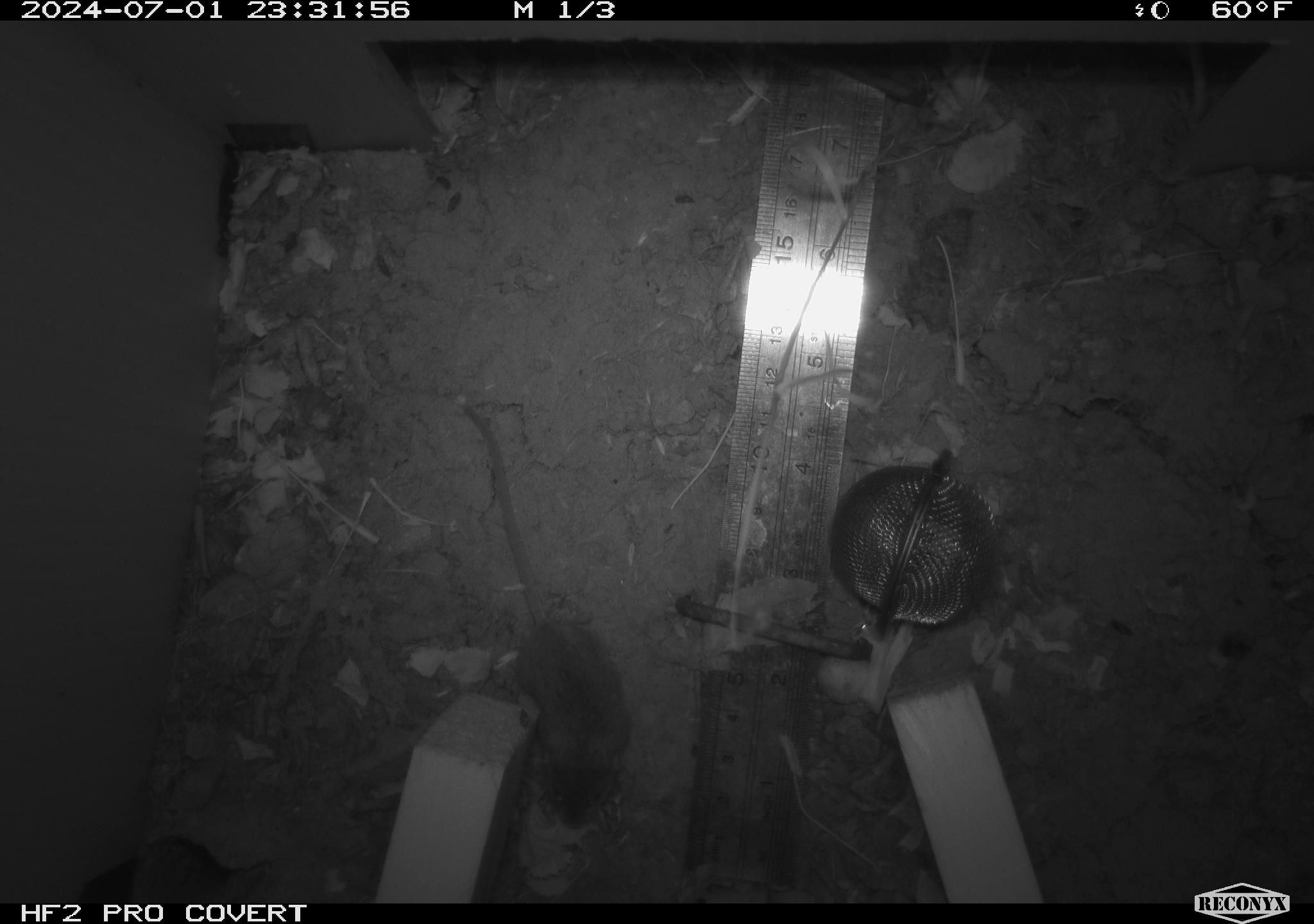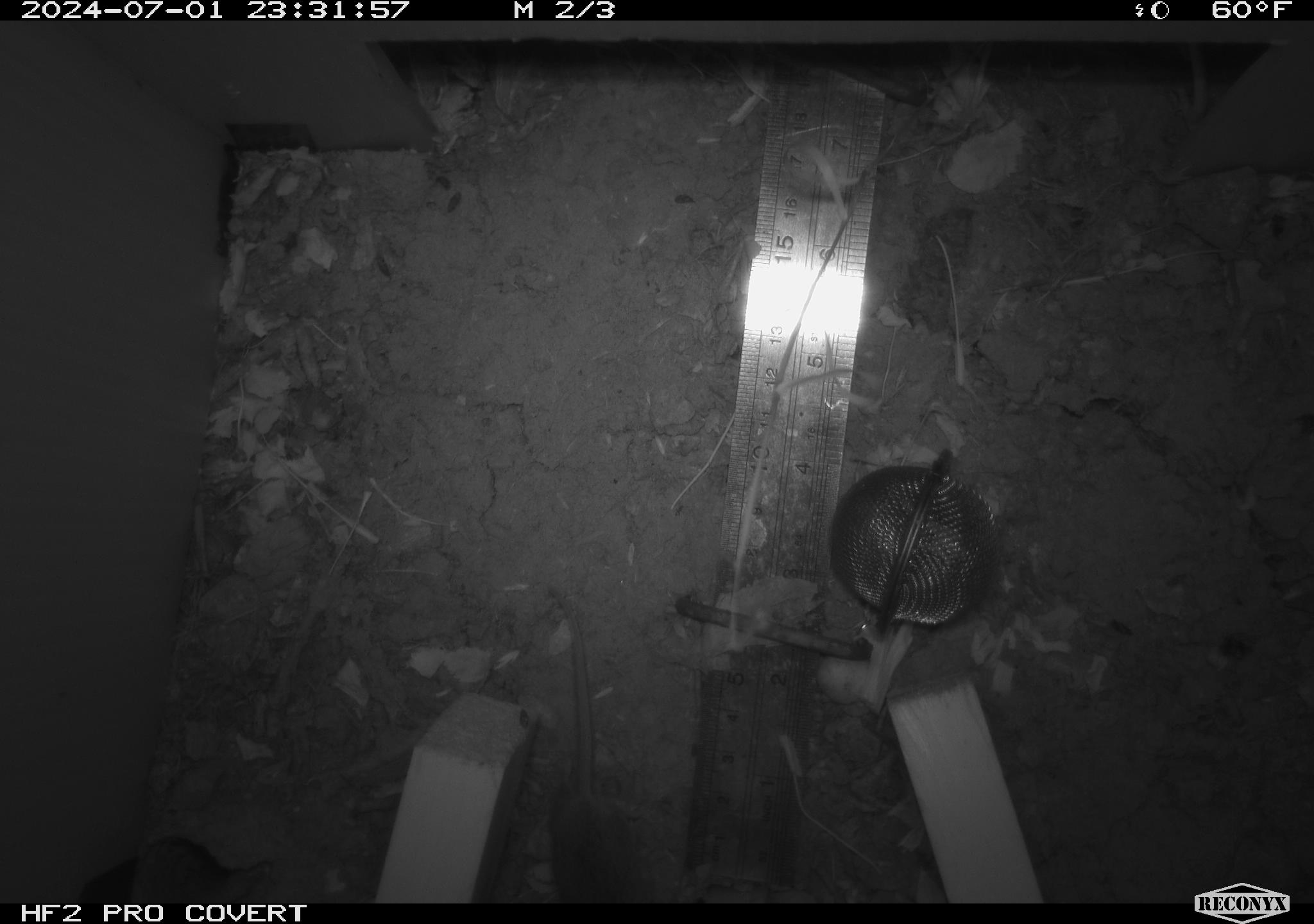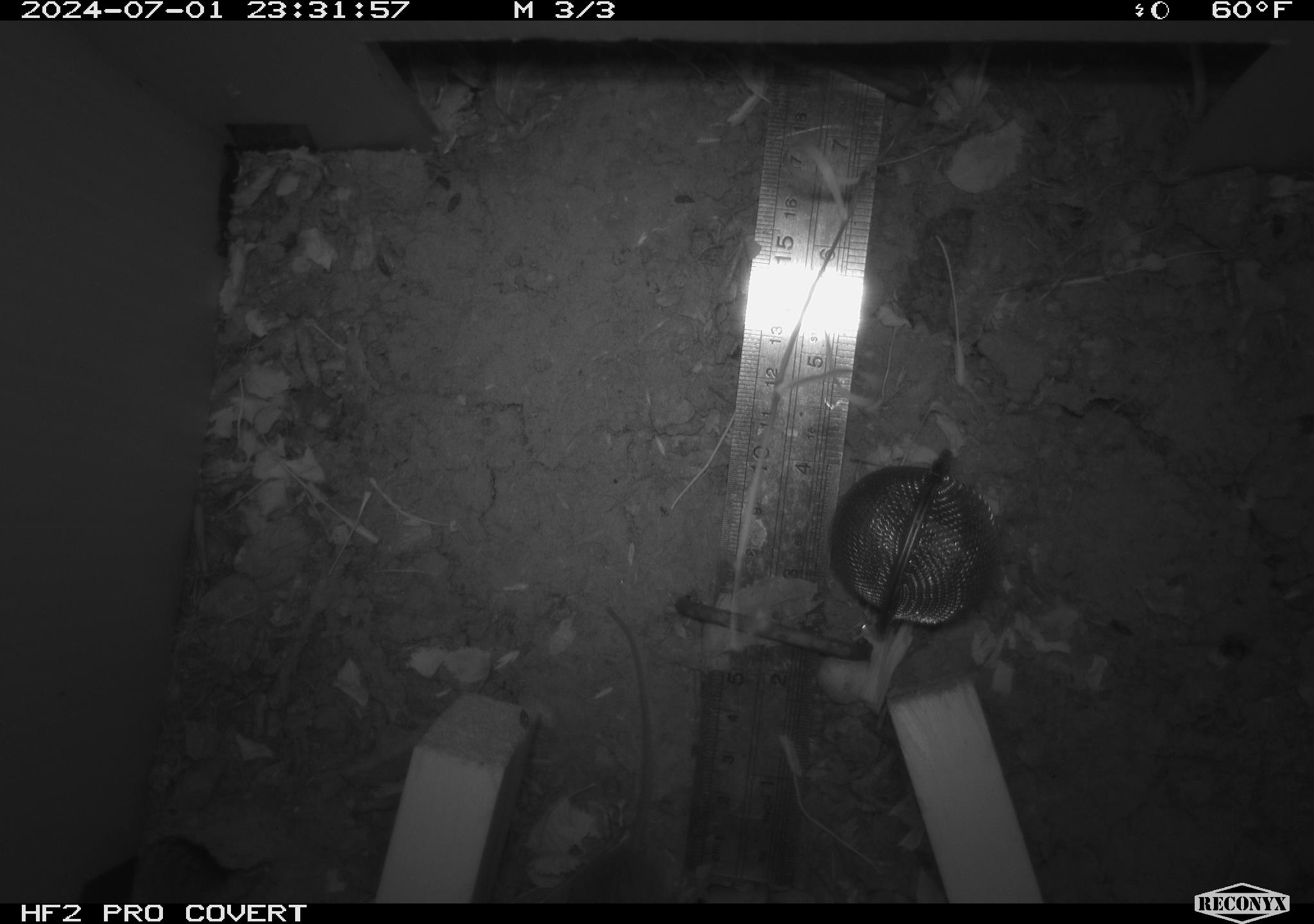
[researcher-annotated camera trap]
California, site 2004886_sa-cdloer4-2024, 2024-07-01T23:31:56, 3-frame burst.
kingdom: Animalia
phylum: Chordata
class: Mammalia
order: Rodentia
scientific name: Rodentia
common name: rodent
Rodent (Rodentia).